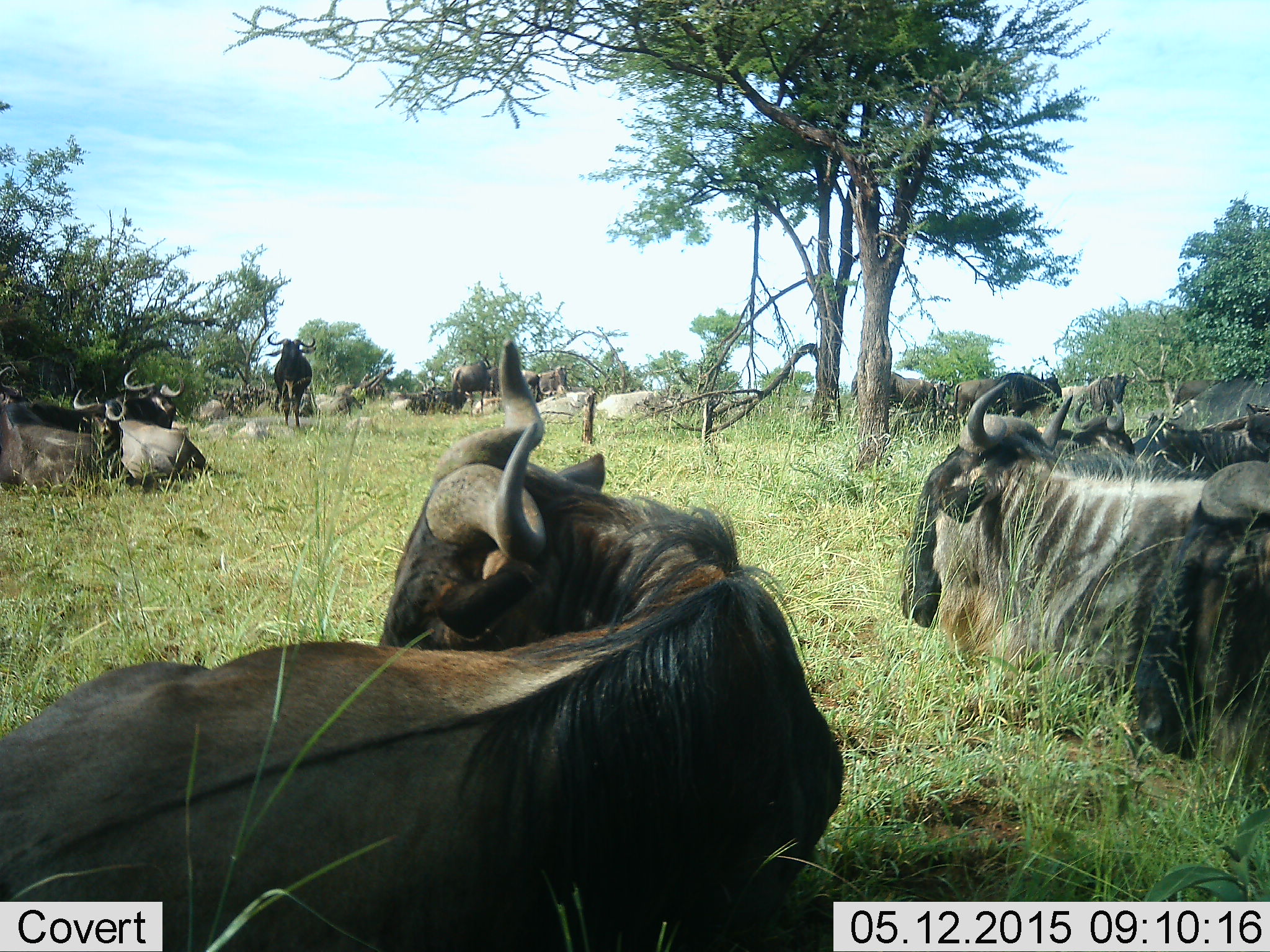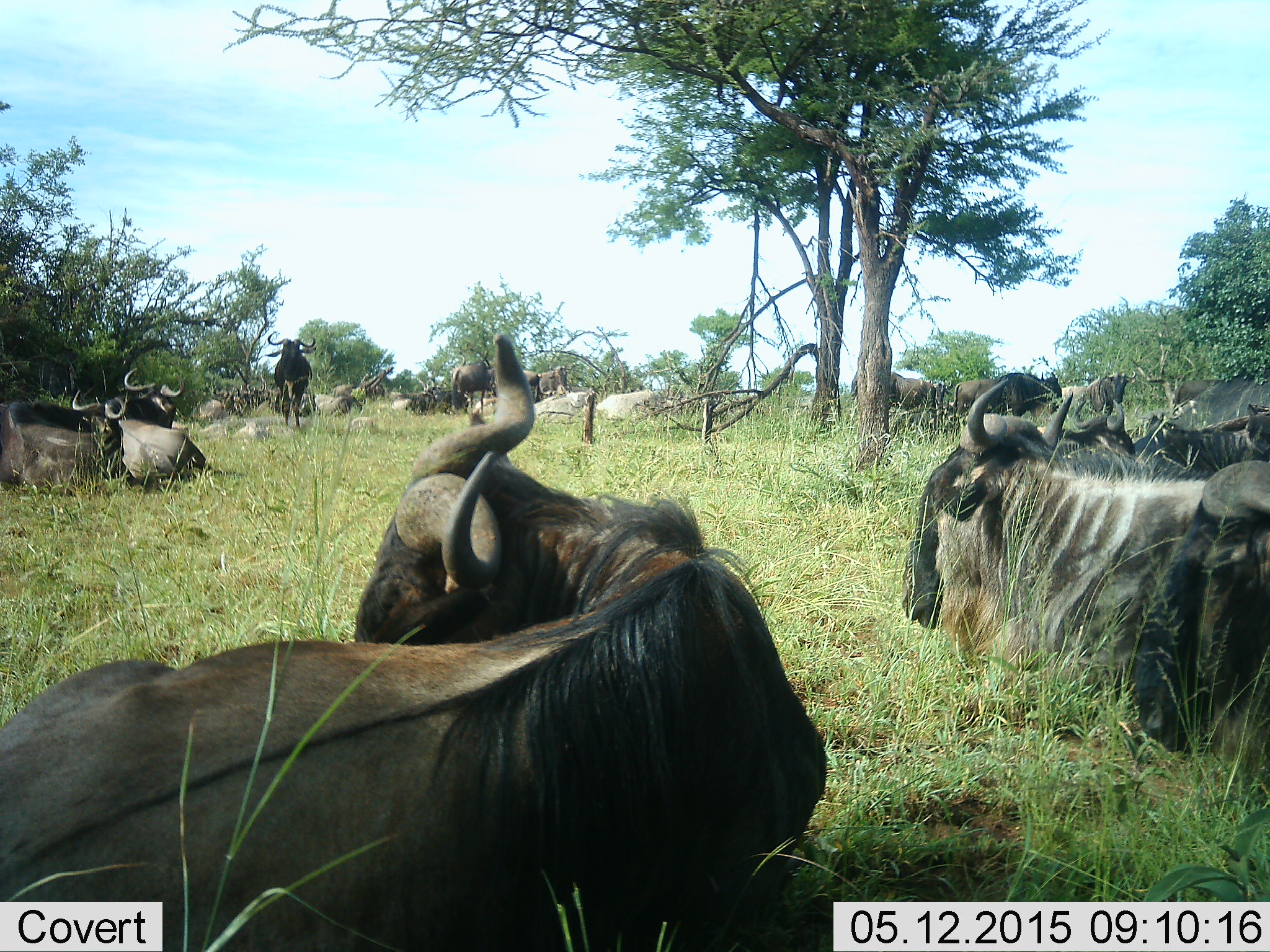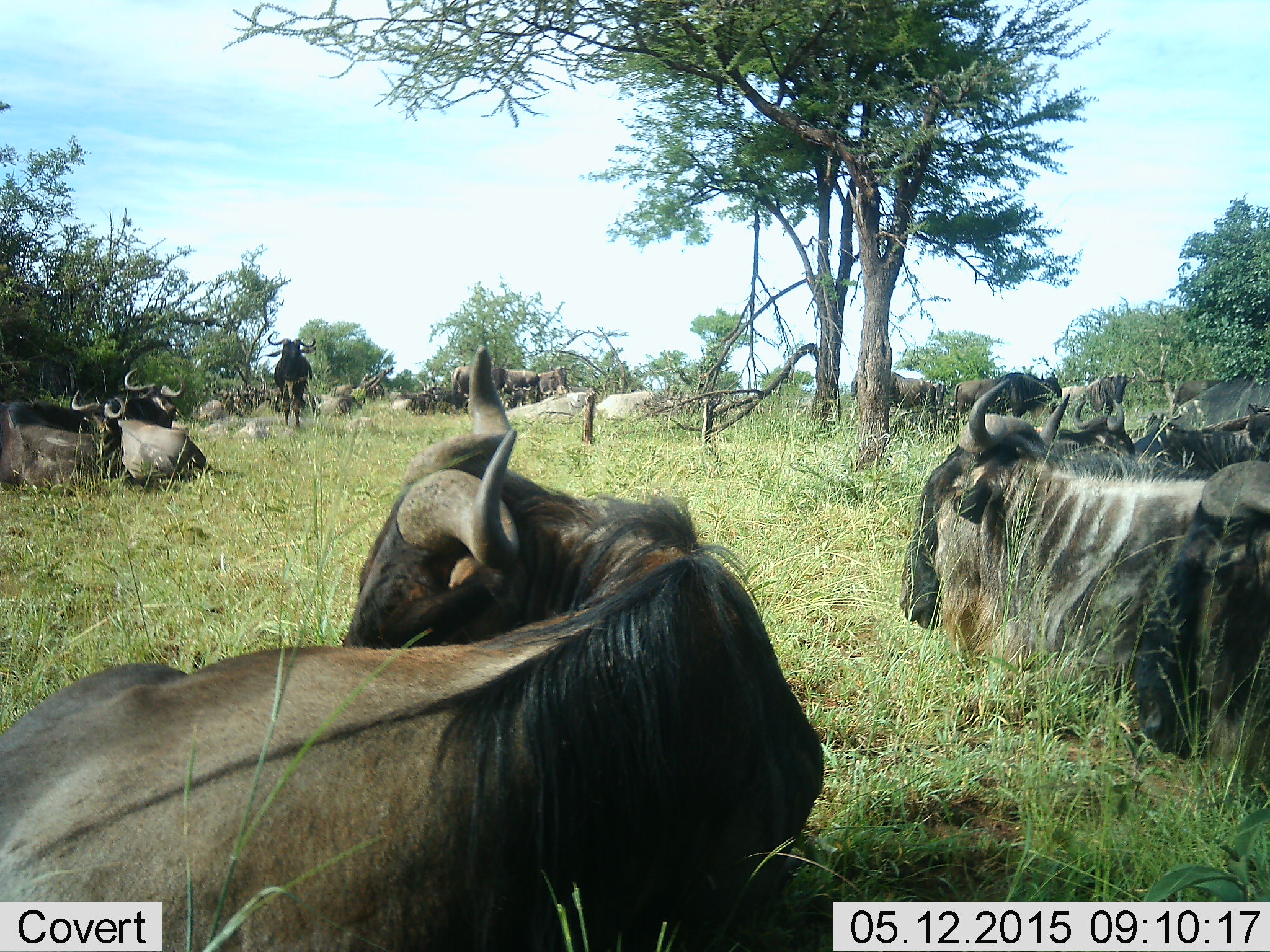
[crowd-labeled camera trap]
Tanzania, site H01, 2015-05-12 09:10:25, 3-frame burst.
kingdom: Animalia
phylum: Chordata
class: Mammalia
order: Artiodactyla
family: Bovidae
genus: Connochaetes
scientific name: Connochaetes taurinus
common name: blue wildebeest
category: wildebeest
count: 11-50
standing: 30%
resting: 100%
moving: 0%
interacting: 0%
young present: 0%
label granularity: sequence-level